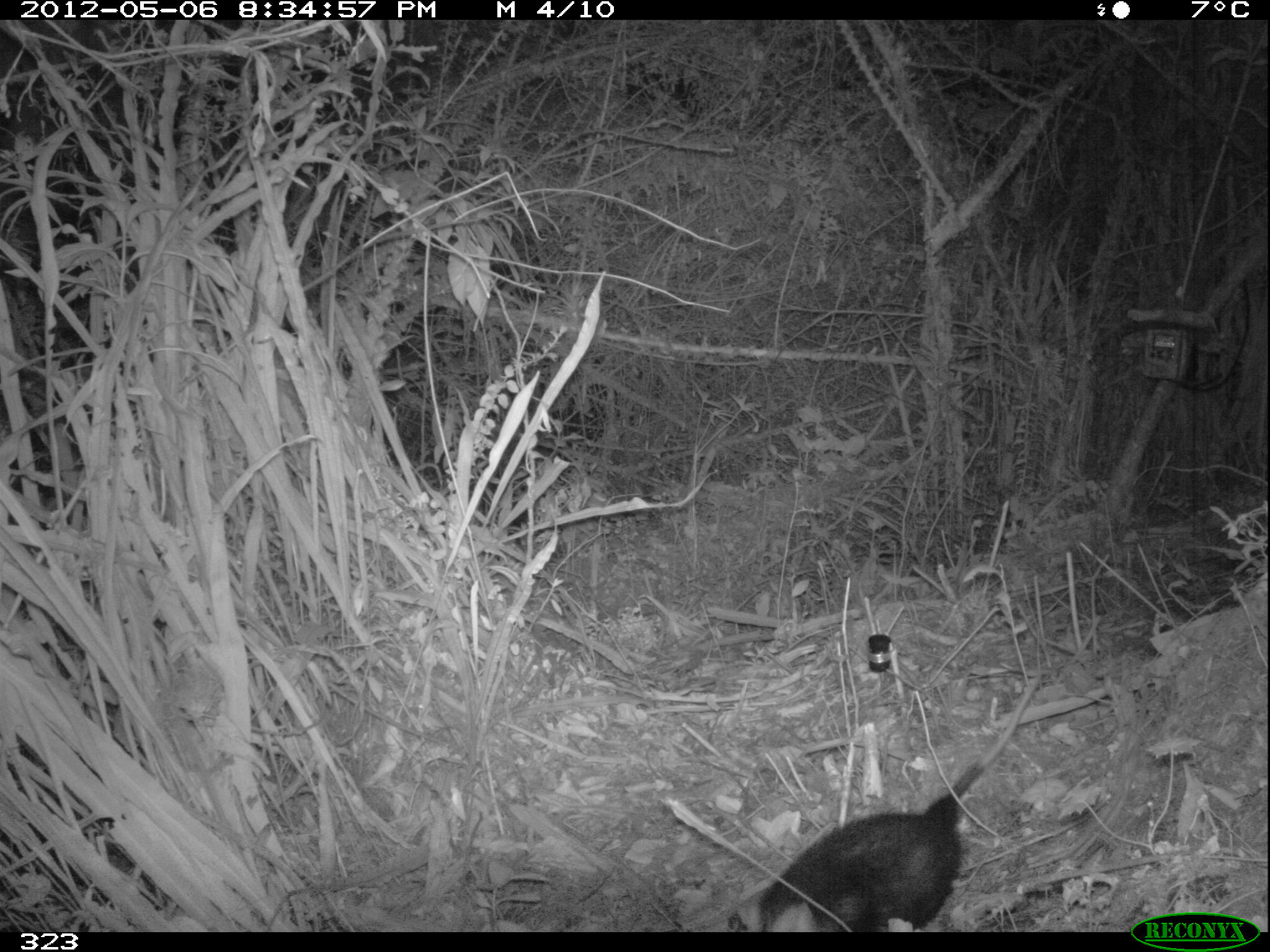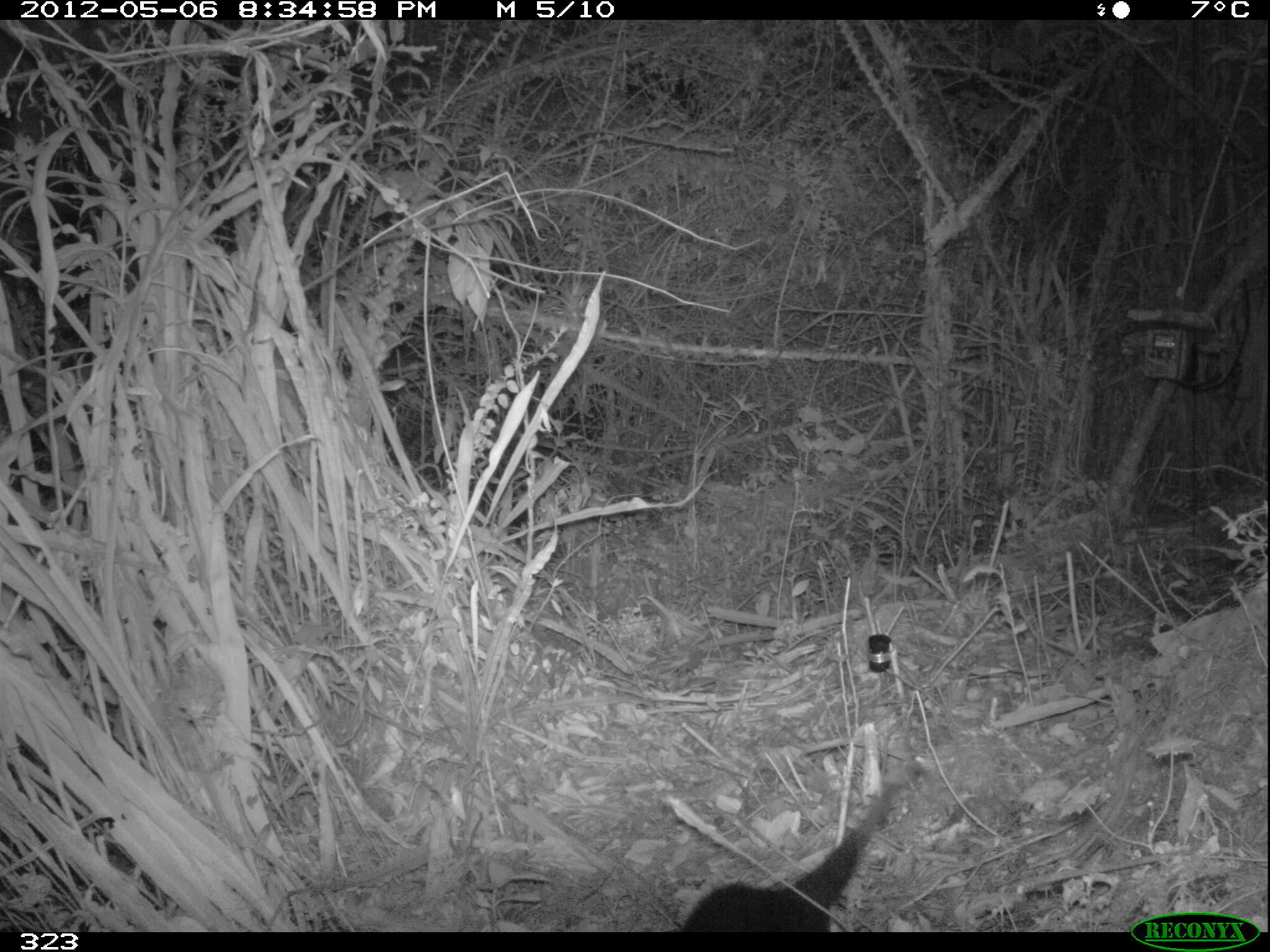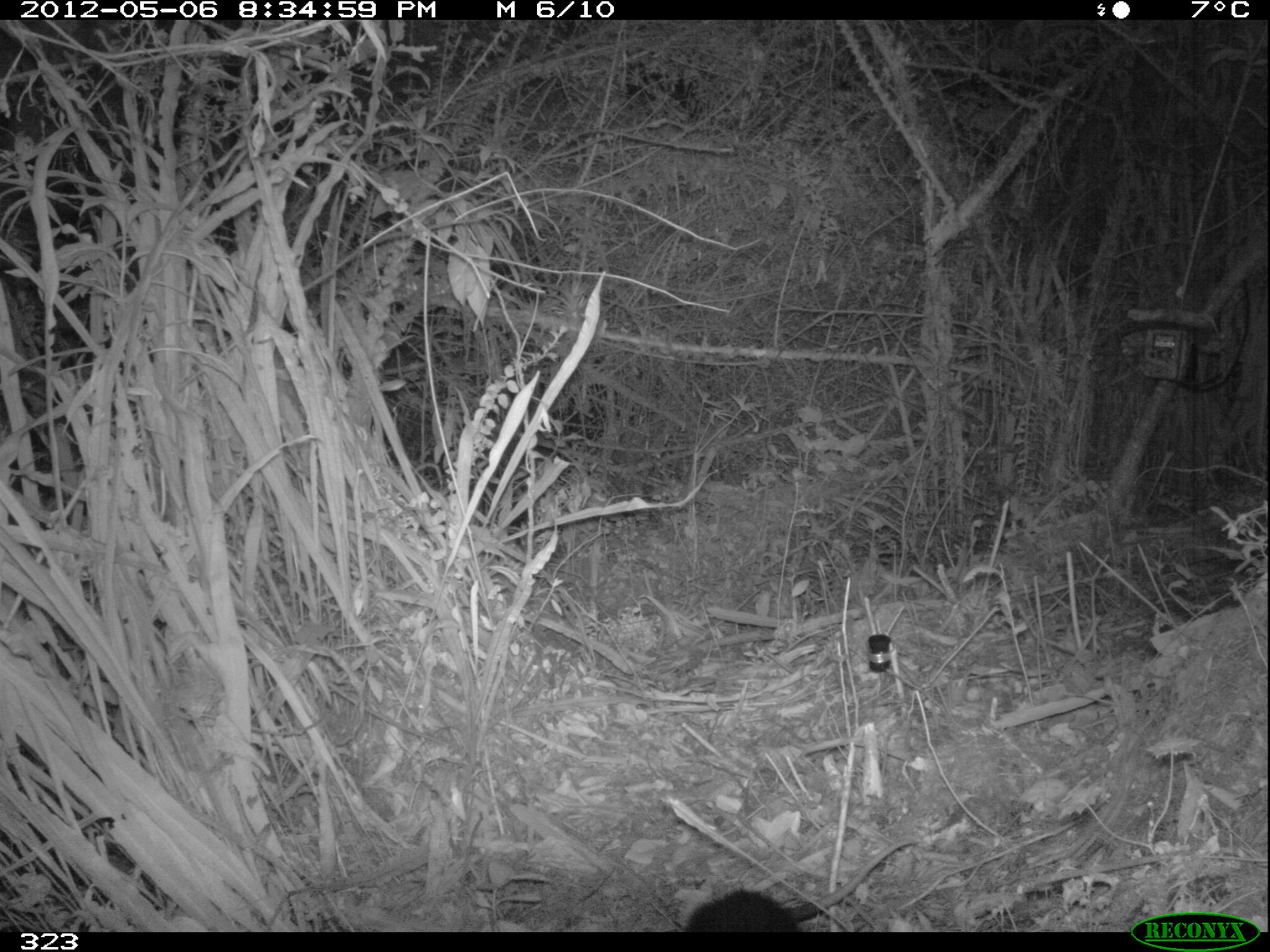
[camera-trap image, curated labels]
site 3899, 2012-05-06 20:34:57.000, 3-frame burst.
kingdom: Animalia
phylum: Chordata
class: Mammalia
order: Didelphimorphia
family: Didelphidae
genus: Didelphis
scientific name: Didelphis pernigra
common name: andean white-eared opossum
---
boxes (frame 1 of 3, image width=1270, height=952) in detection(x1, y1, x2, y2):
didelphis pernigra: detection(731, 670, 1043, 931)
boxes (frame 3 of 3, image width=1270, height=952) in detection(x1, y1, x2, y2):
didelphis pernigra: detection(684, 838, 913, 932)